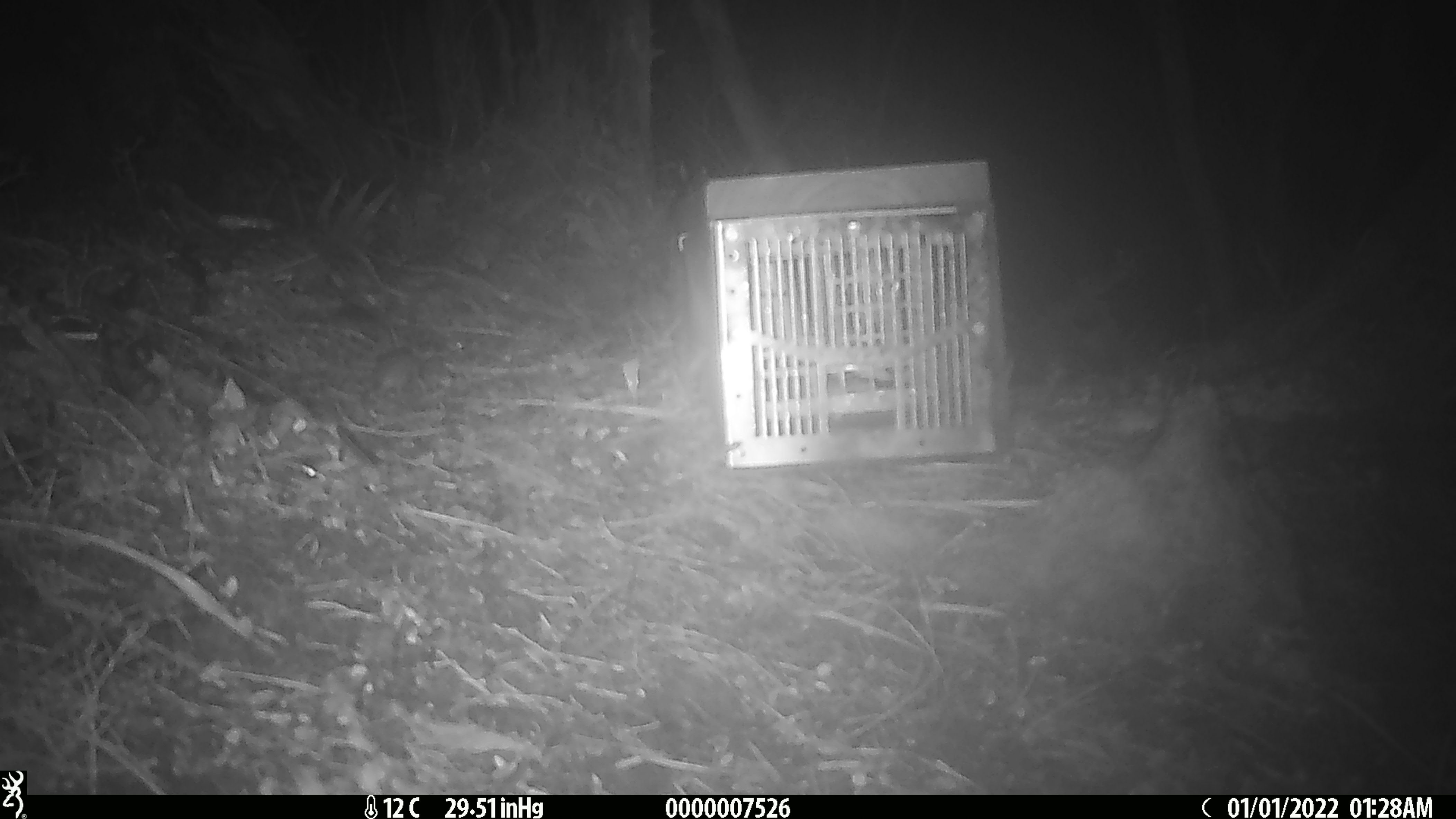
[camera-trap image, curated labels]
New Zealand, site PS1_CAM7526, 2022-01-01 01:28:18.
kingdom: Animalia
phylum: Chordata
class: Mammalia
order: Rodentia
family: Muridae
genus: Mus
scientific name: Mus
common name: mouse